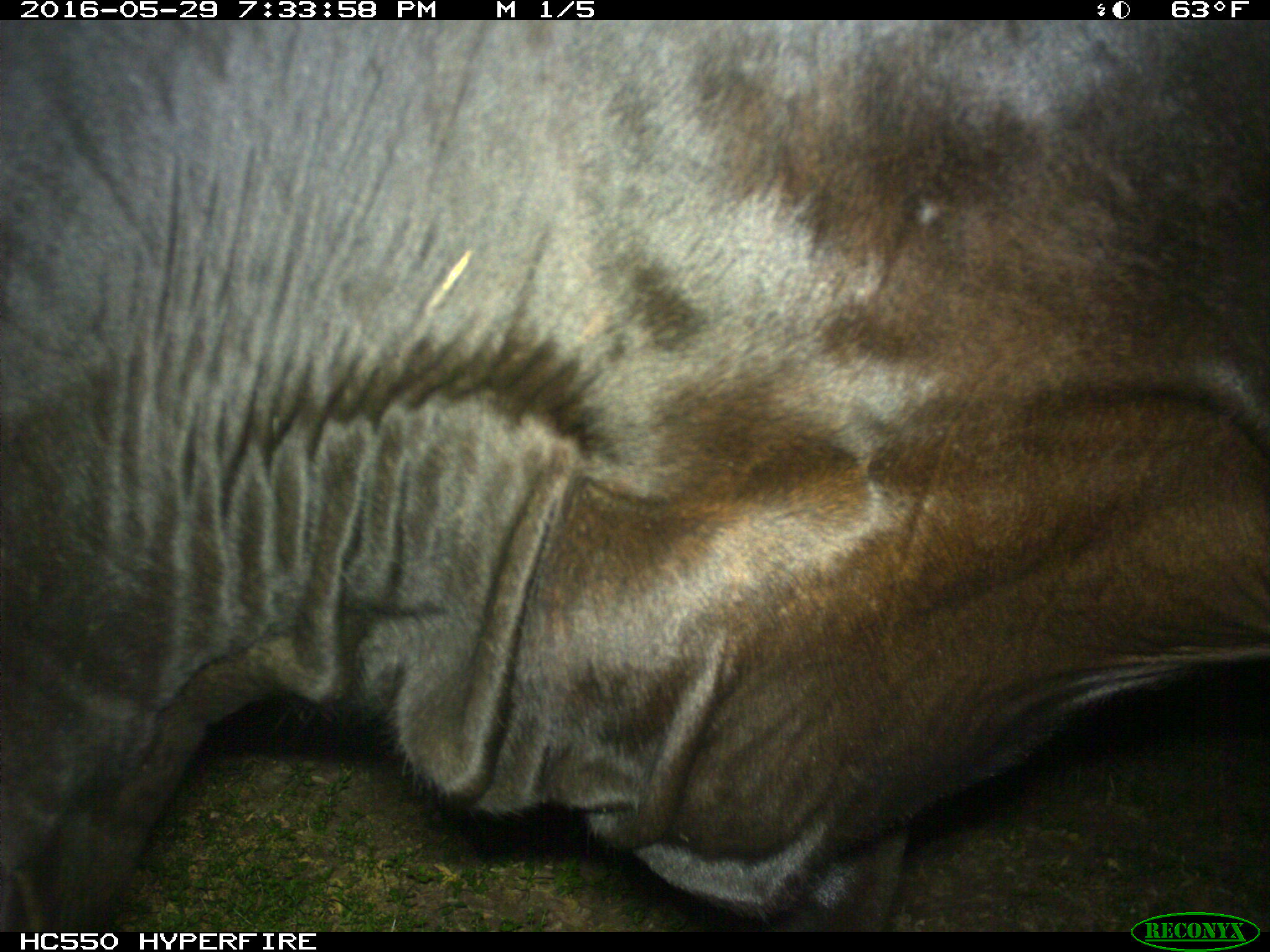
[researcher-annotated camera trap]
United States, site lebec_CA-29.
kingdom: Animalia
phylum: Chordata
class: Mammalia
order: Artiodactyla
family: Bovidae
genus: Bos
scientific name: Bos taurus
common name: domestic cow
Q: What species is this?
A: Bos taurus (domestic cow).